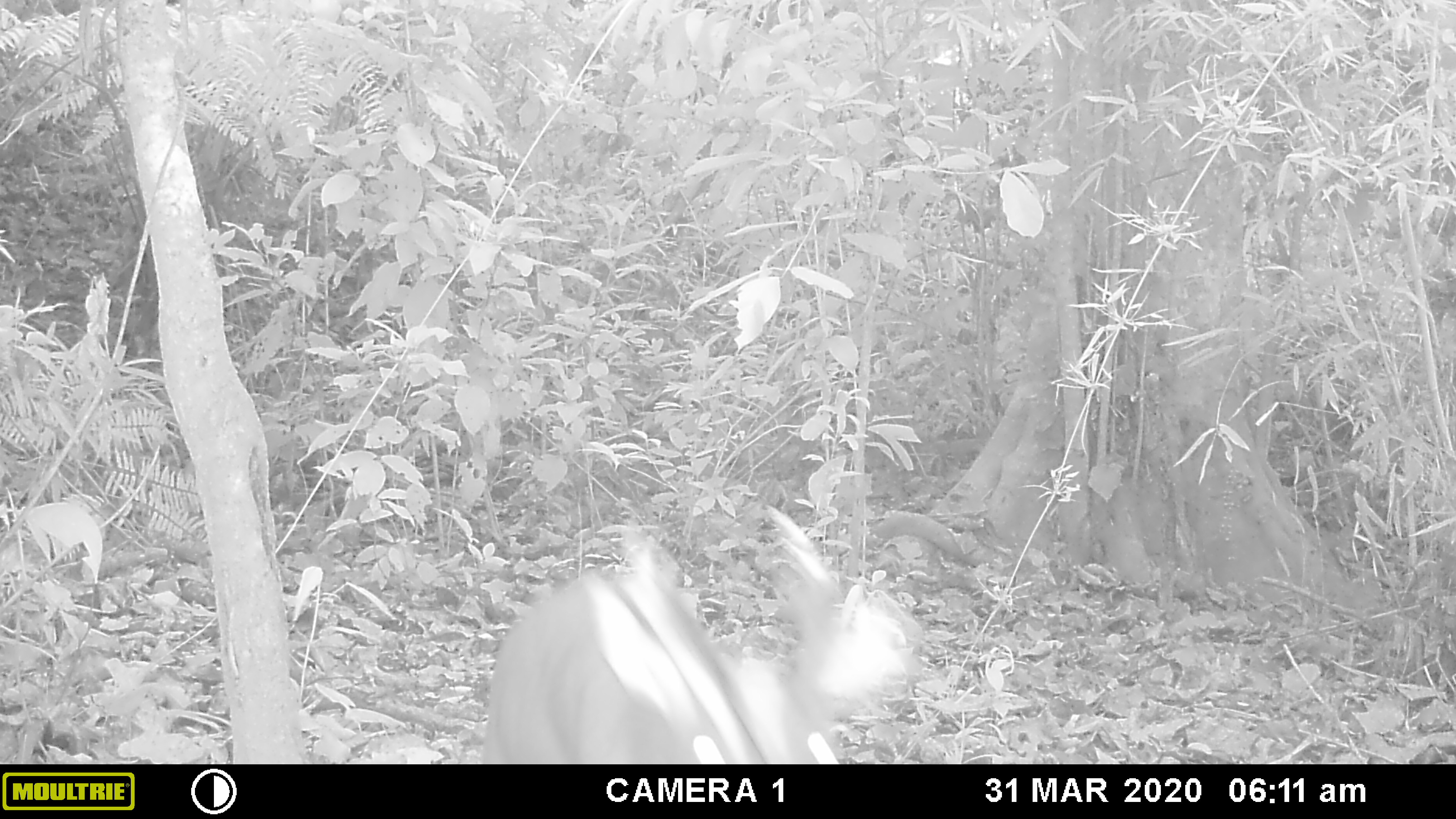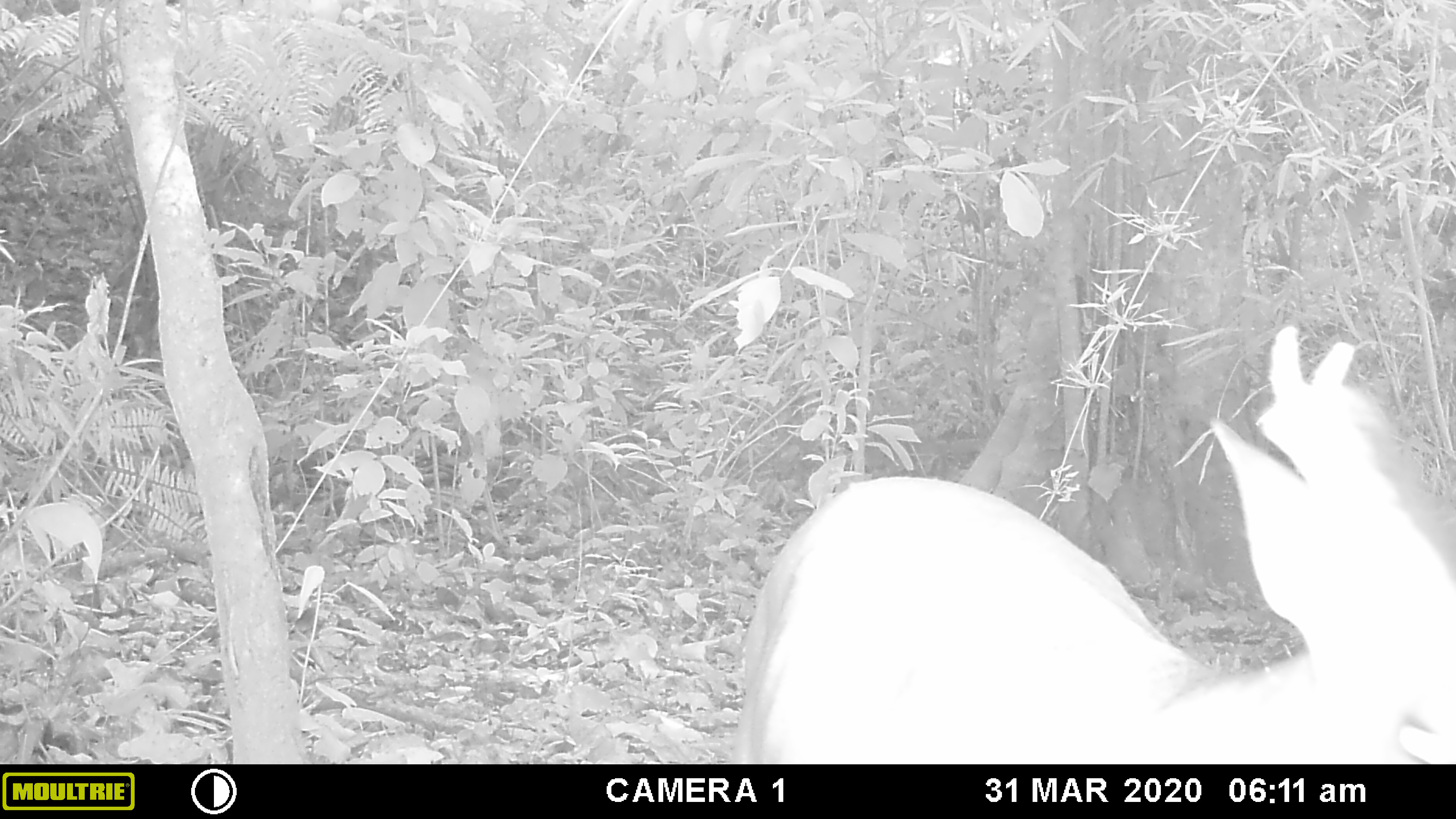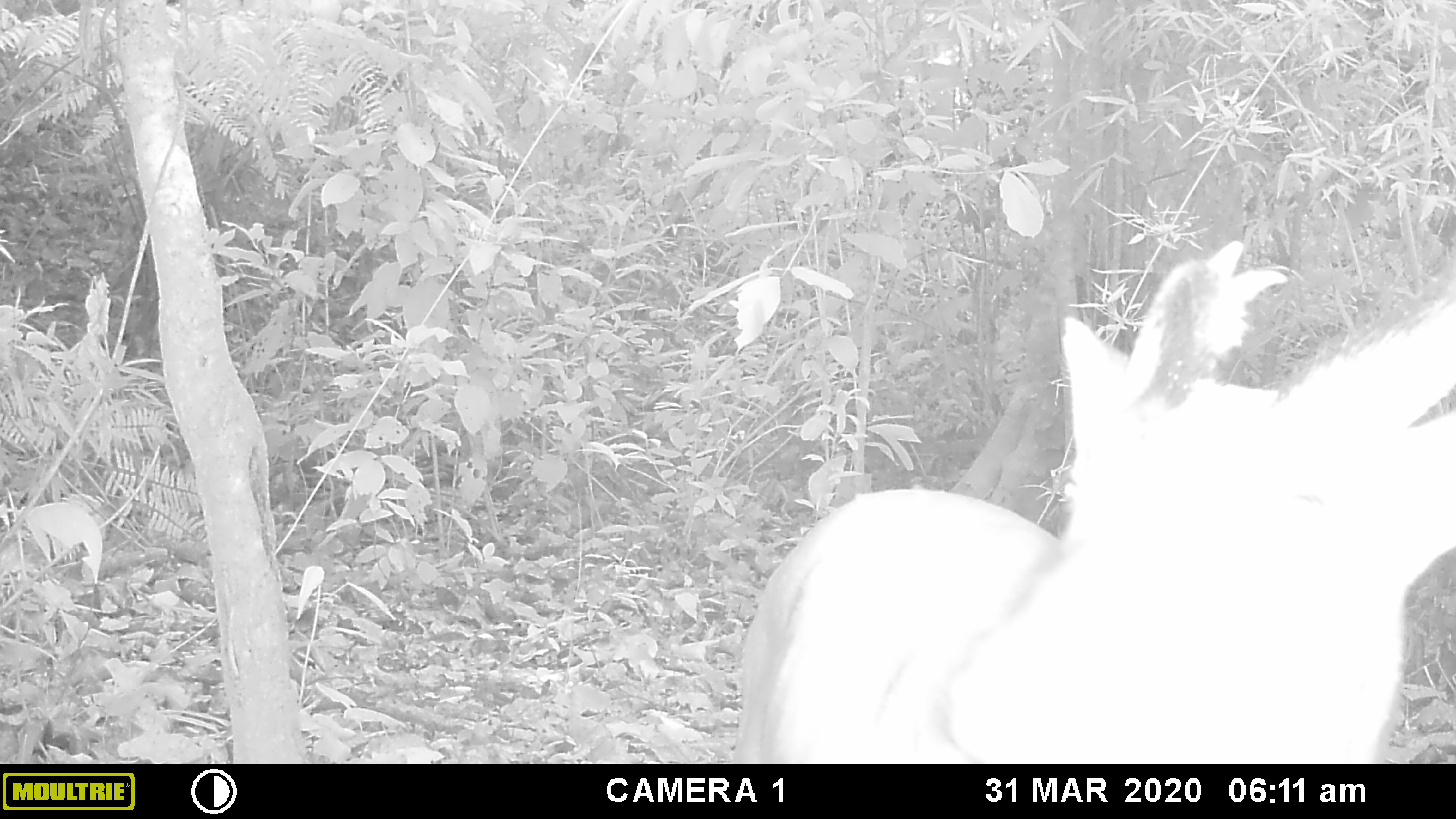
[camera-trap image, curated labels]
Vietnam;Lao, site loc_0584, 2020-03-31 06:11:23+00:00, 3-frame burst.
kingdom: Animalia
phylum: Chordata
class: Mammalia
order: Artiodactyla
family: Cervidae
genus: Muntiacus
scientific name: Muntiacus muntjak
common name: red muntjac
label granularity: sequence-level